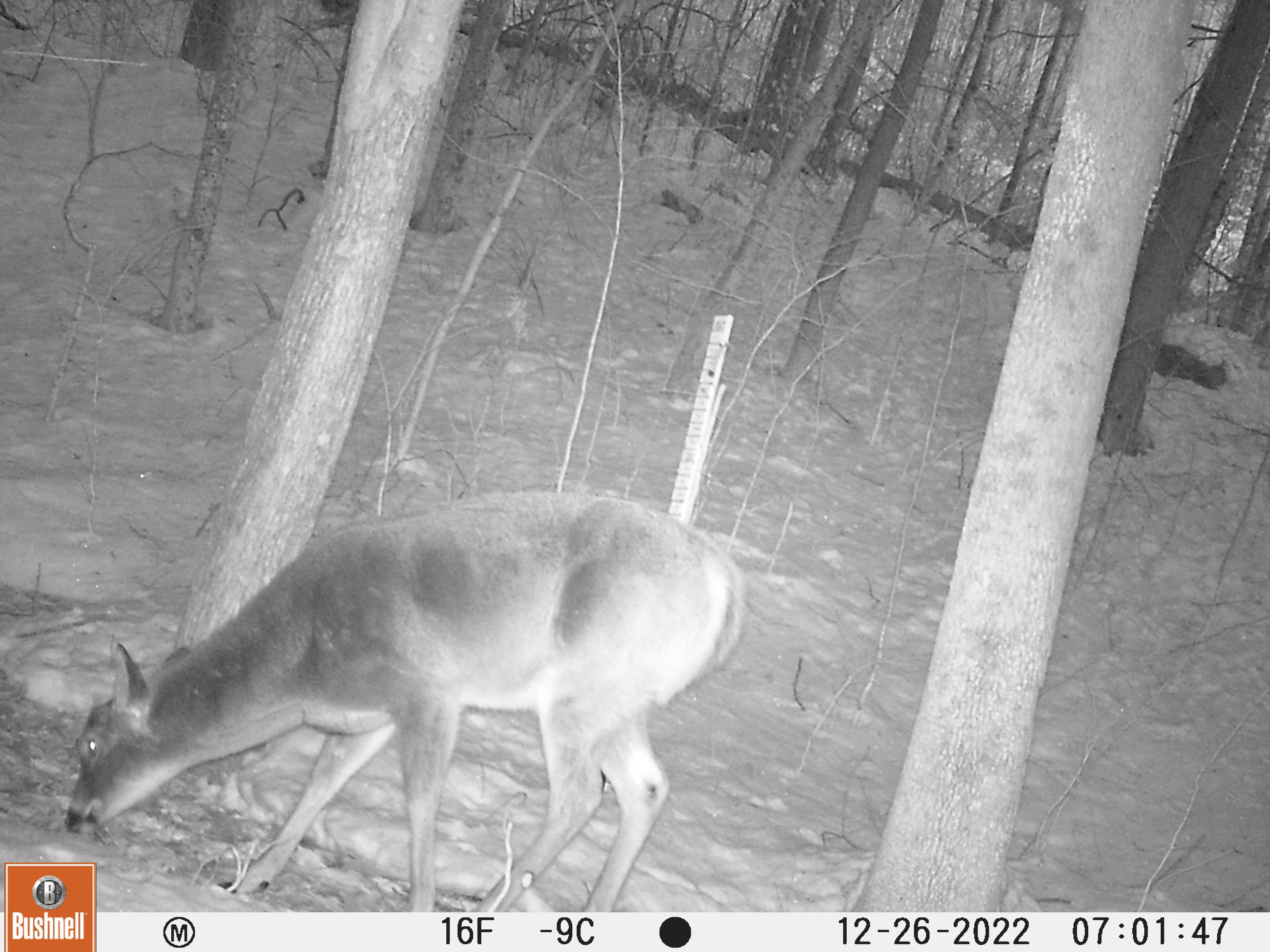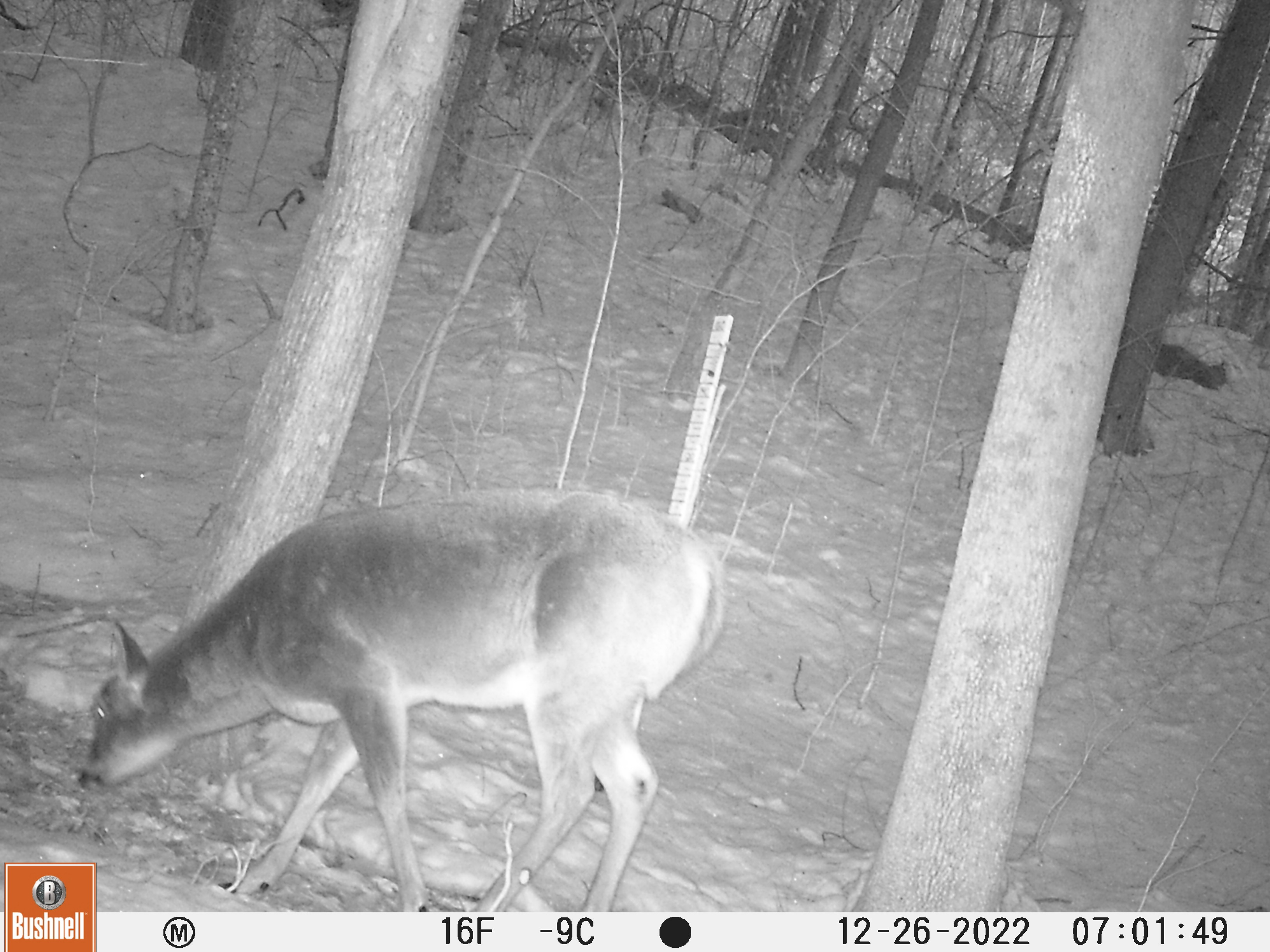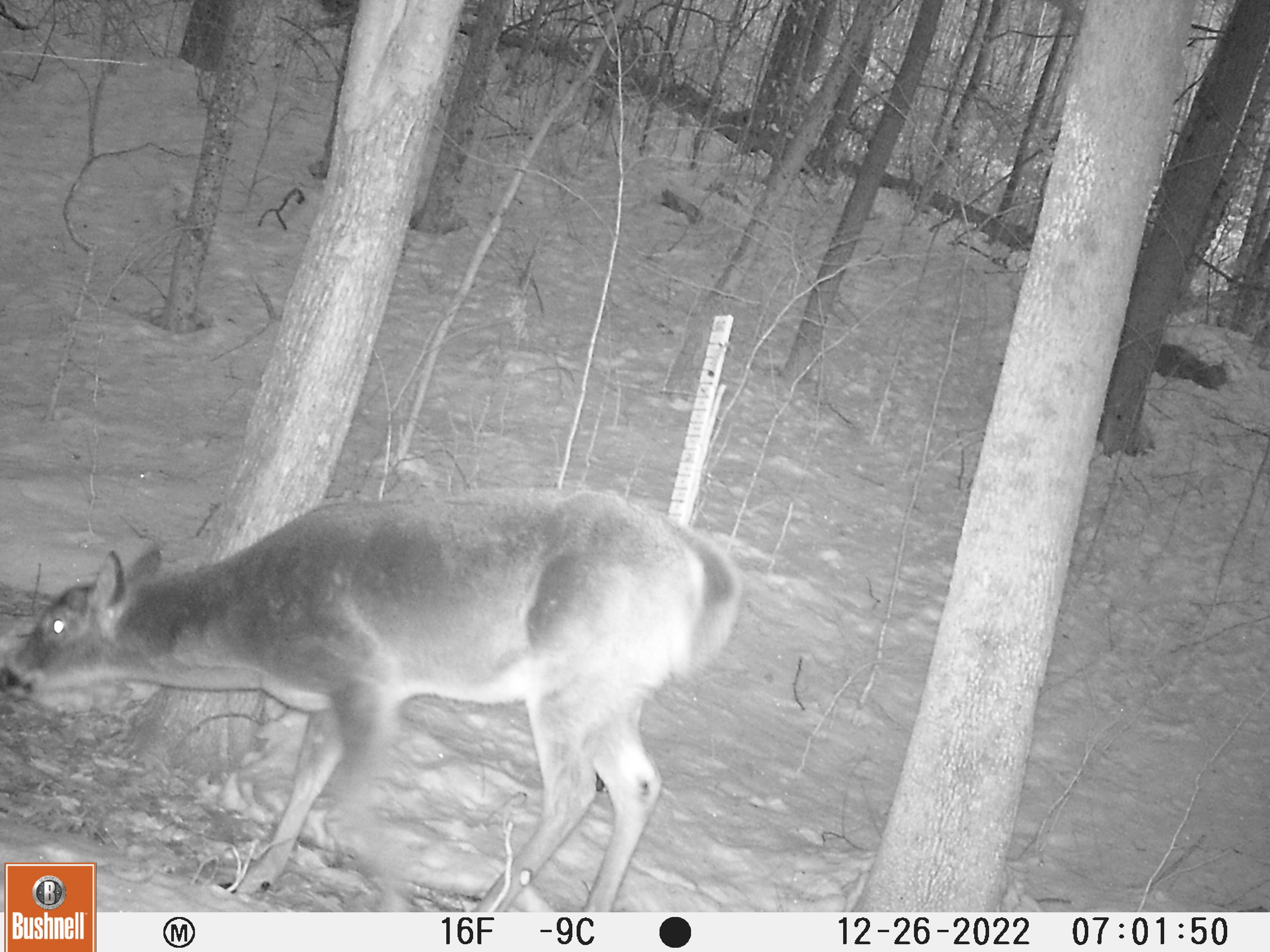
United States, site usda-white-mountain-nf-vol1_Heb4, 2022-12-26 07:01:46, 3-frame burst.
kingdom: Animalia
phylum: Chordata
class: Mammalia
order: Artiodactyla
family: Cervidae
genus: Odocoileus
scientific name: Odocoileus virginianus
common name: white-tailed deer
White-tailed deer (Odocoileus virginianus).